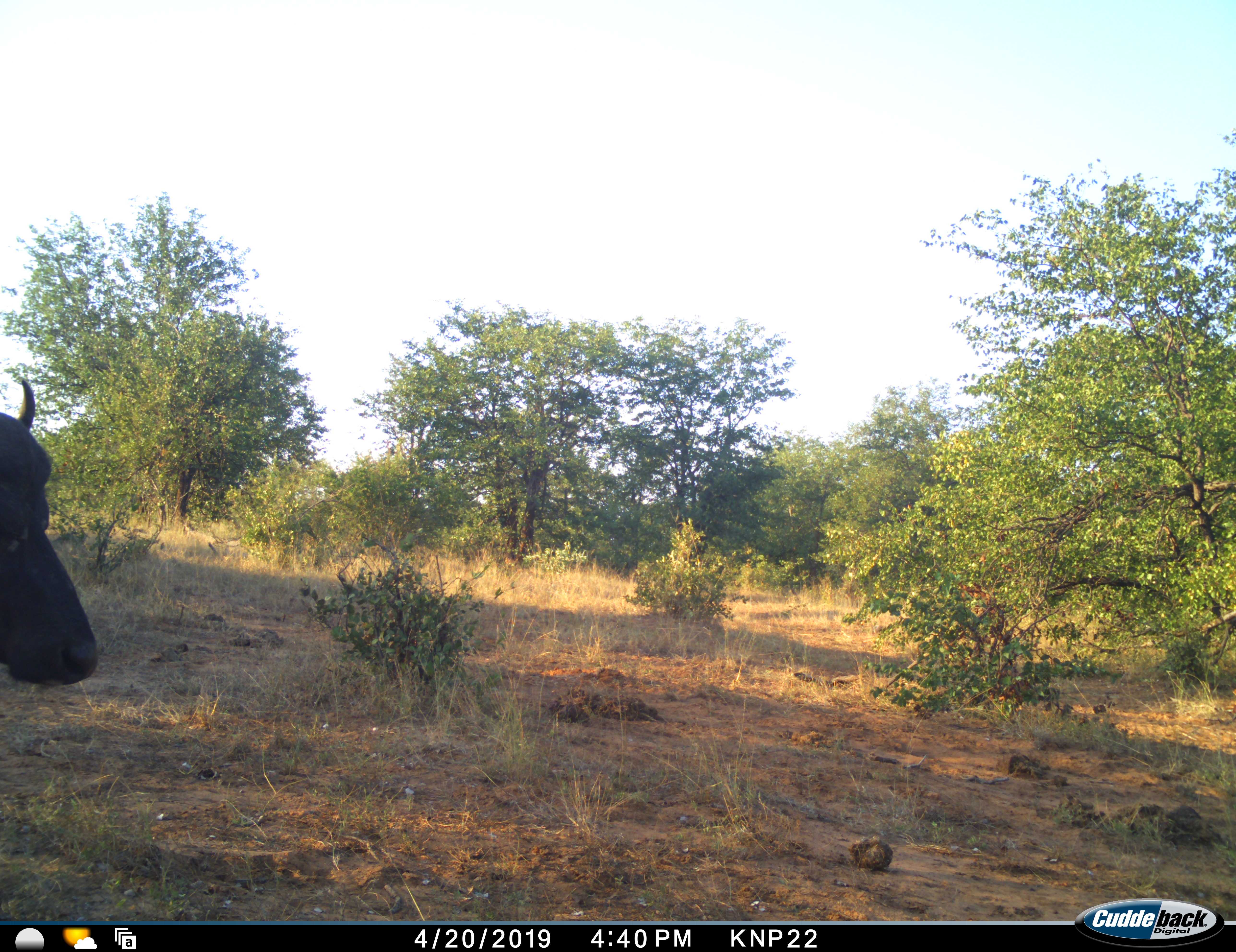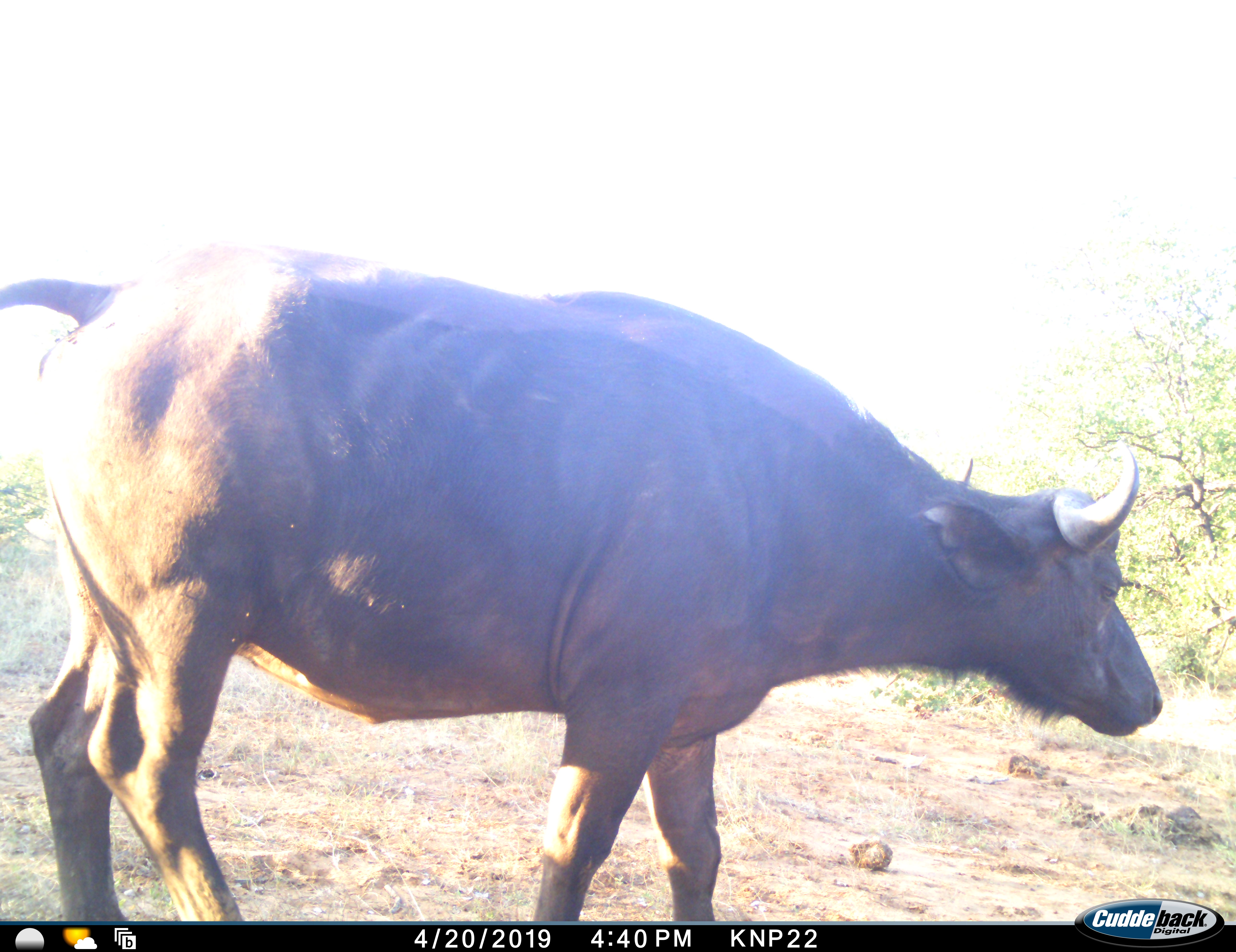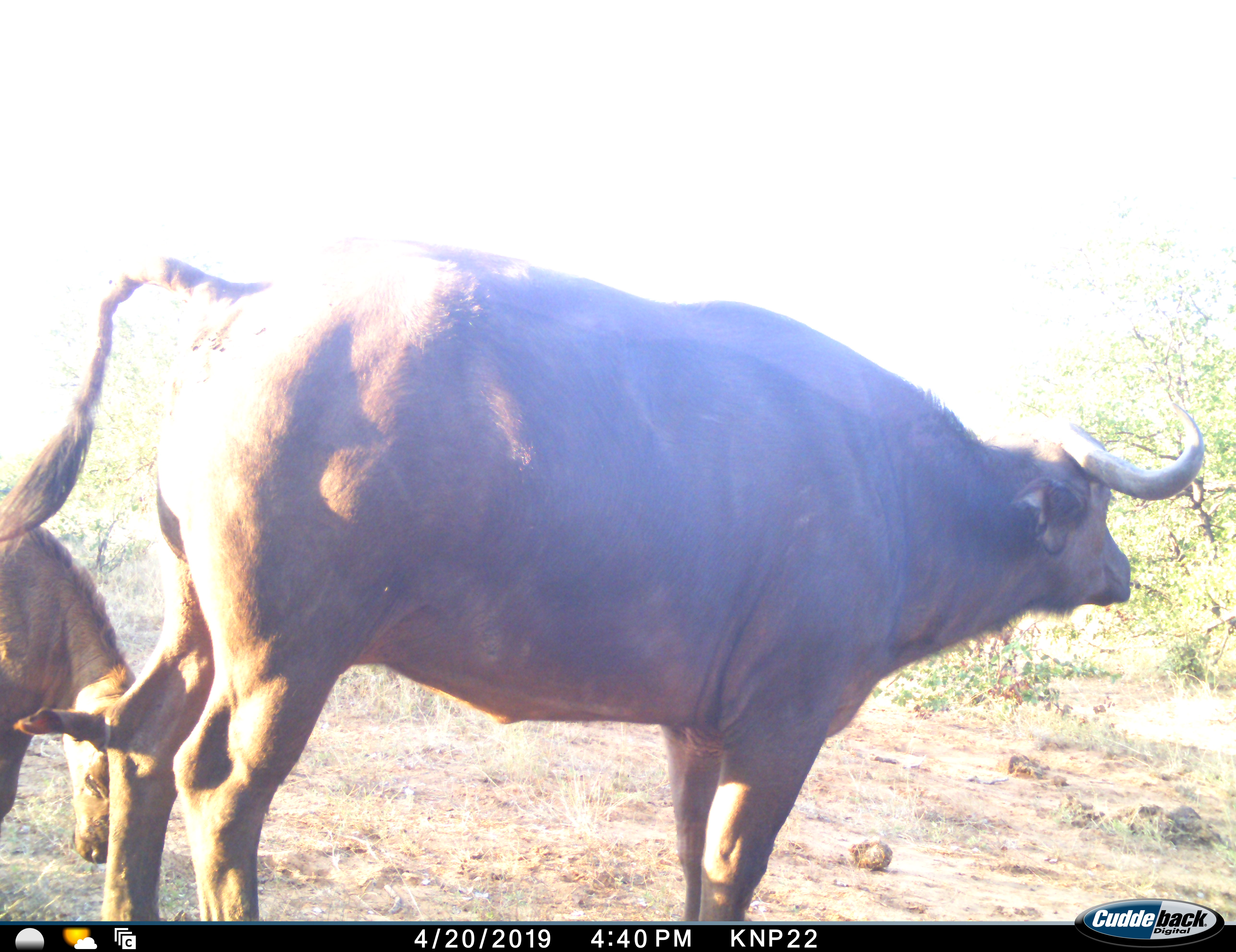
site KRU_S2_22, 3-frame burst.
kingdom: Animalia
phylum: Chordata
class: Mammalia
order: Artiodactyla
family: Bovidae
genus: Syncerus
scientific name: Syncerus caffer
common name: african buffalo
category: buffalo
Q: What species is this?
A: Buffalo (african buffalo) (Syncerus caffer).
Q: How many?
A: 2.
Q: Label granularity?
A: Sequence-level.